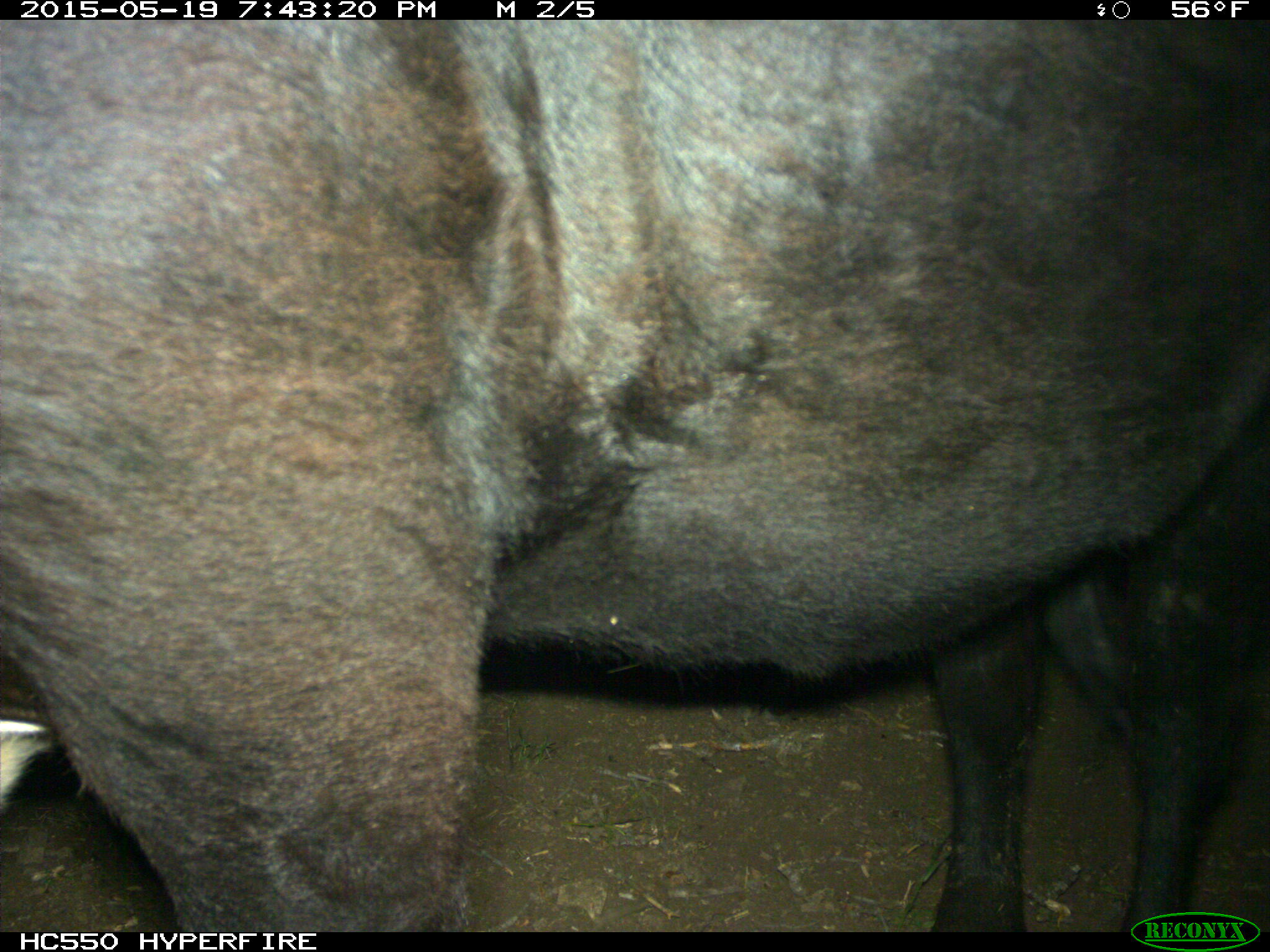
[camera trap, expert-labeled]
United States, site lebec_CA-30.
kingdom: Animalia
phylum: Chordata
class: Mammalia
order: Artiodactyla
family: Bovidae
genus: Bos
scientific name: Bos taurus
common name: domestic cow